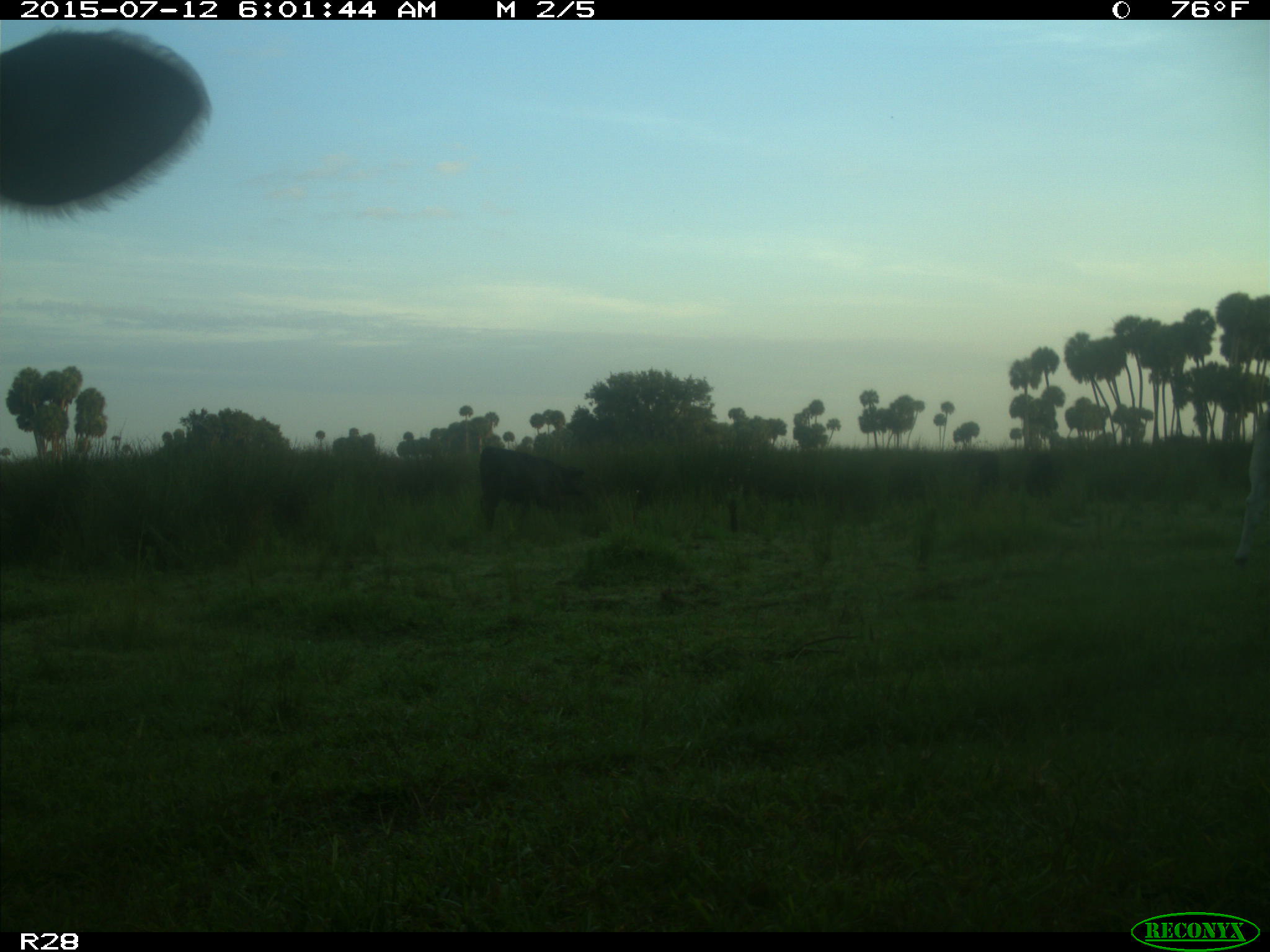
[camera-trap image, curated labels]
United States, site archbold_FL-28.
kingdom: Animalia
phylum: Chordata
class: Mammalia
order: Artiodactyla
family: Bovidae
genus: Bos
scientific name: Bos taurus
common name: domestic cow